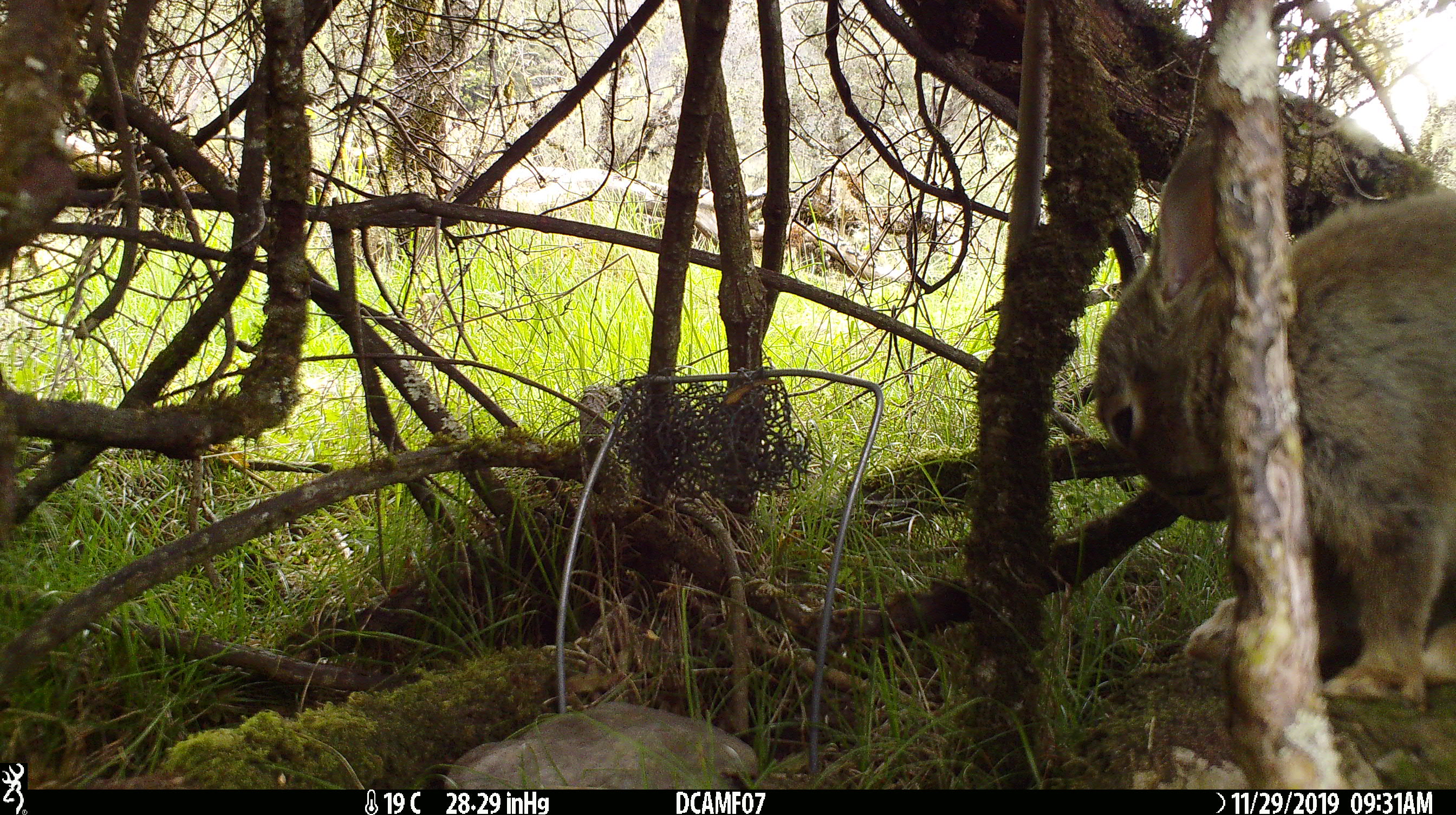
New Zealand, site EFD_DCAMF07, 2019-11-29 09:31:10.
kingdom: Animalia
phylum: Chordata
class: Mammalia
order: Lagomorpha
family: Leporidae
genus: Oryctolagus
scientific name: Oryctolagus cuniculus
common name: european rabbit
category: rabbit